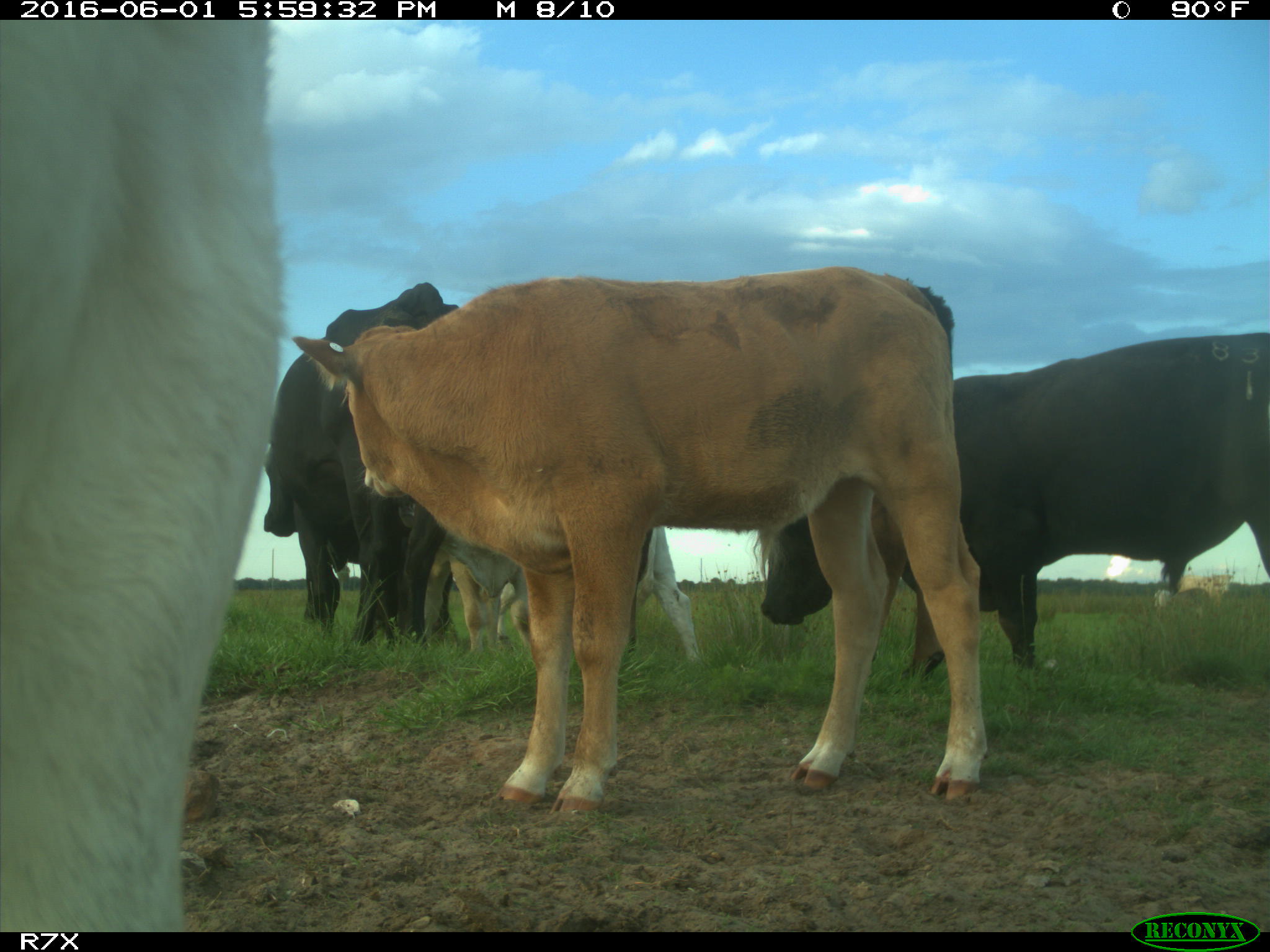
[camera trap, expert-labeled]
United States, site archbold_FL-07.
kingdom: Animalia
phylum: Chordata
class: Mammalia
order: Artiodactyla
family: Bovidae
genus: Bos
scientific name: Bos taurus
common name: domestic cow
Bos taurus (domestic cow).